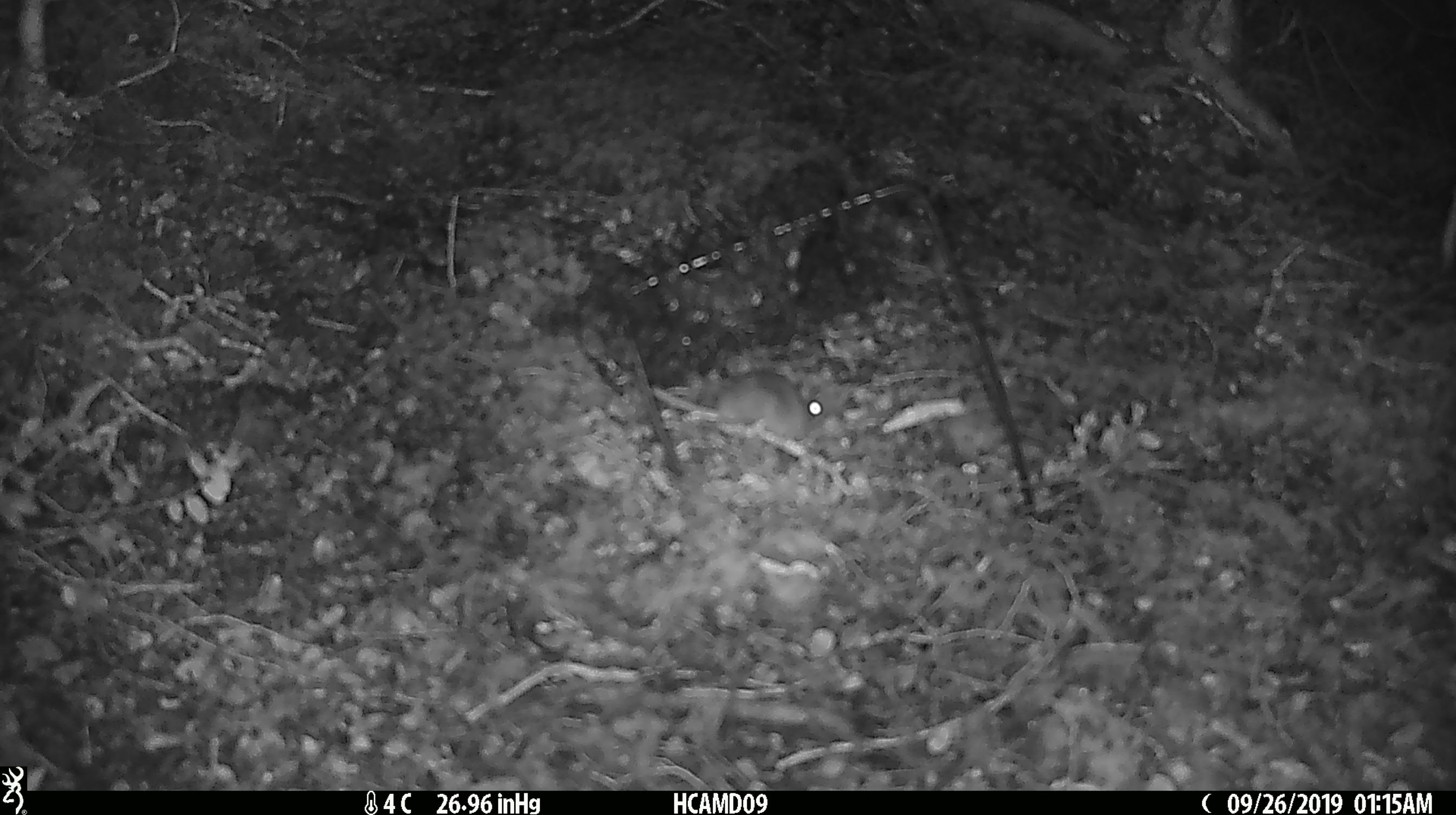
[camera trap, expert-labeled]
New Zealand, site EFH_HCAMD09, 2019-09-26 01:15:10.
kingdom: Animalia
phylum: Chordata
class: Mammalia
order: Rodentia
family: Muridae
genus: Mus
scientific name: Mus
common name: mouse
Mouse (Mus).